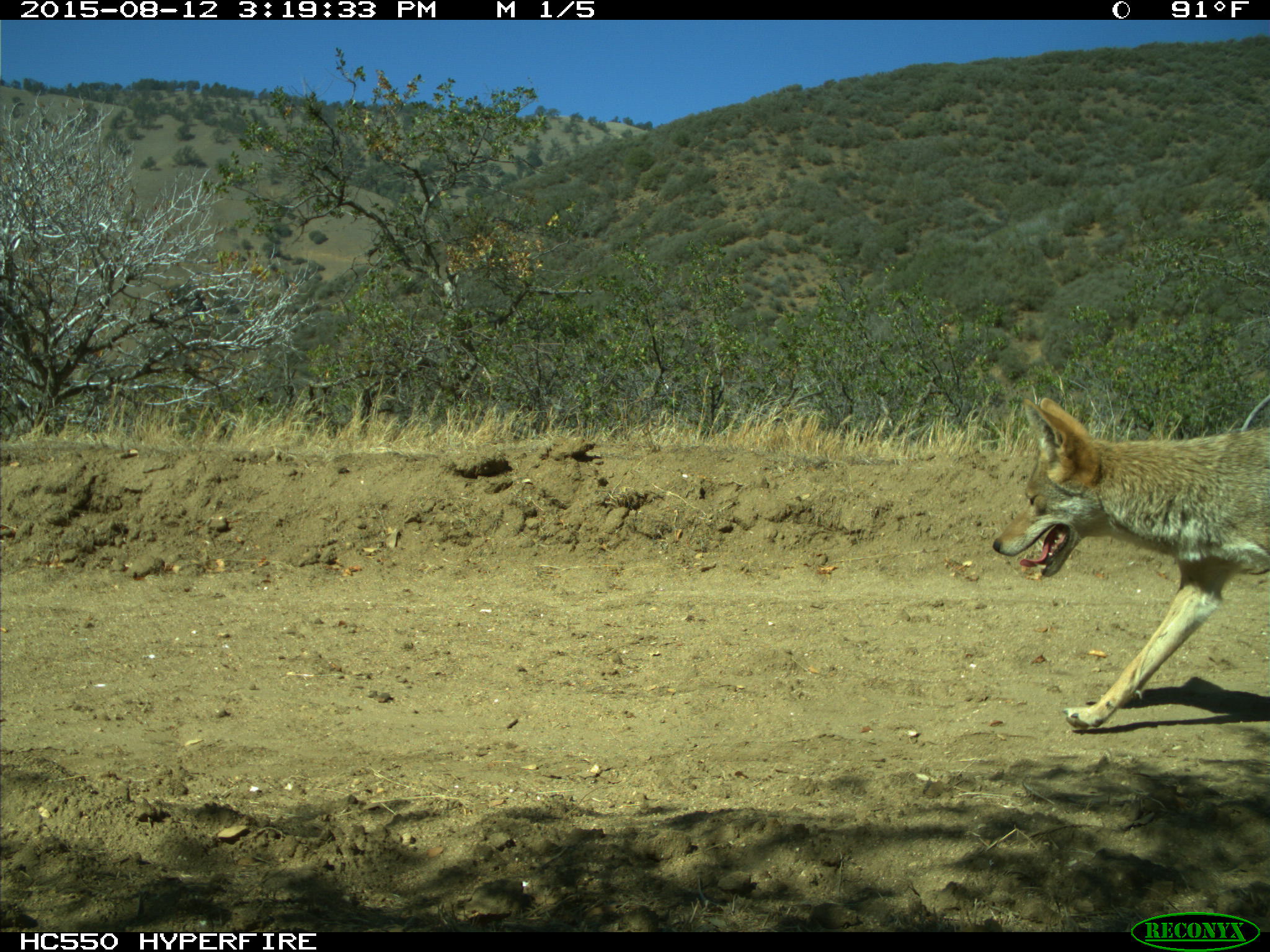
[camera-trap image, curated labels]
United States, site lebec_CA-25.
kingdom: Animalia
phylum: Chordata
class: Mammalia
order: Carnivora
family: Canidae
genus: Canis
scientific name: Canis latrans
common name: coyote